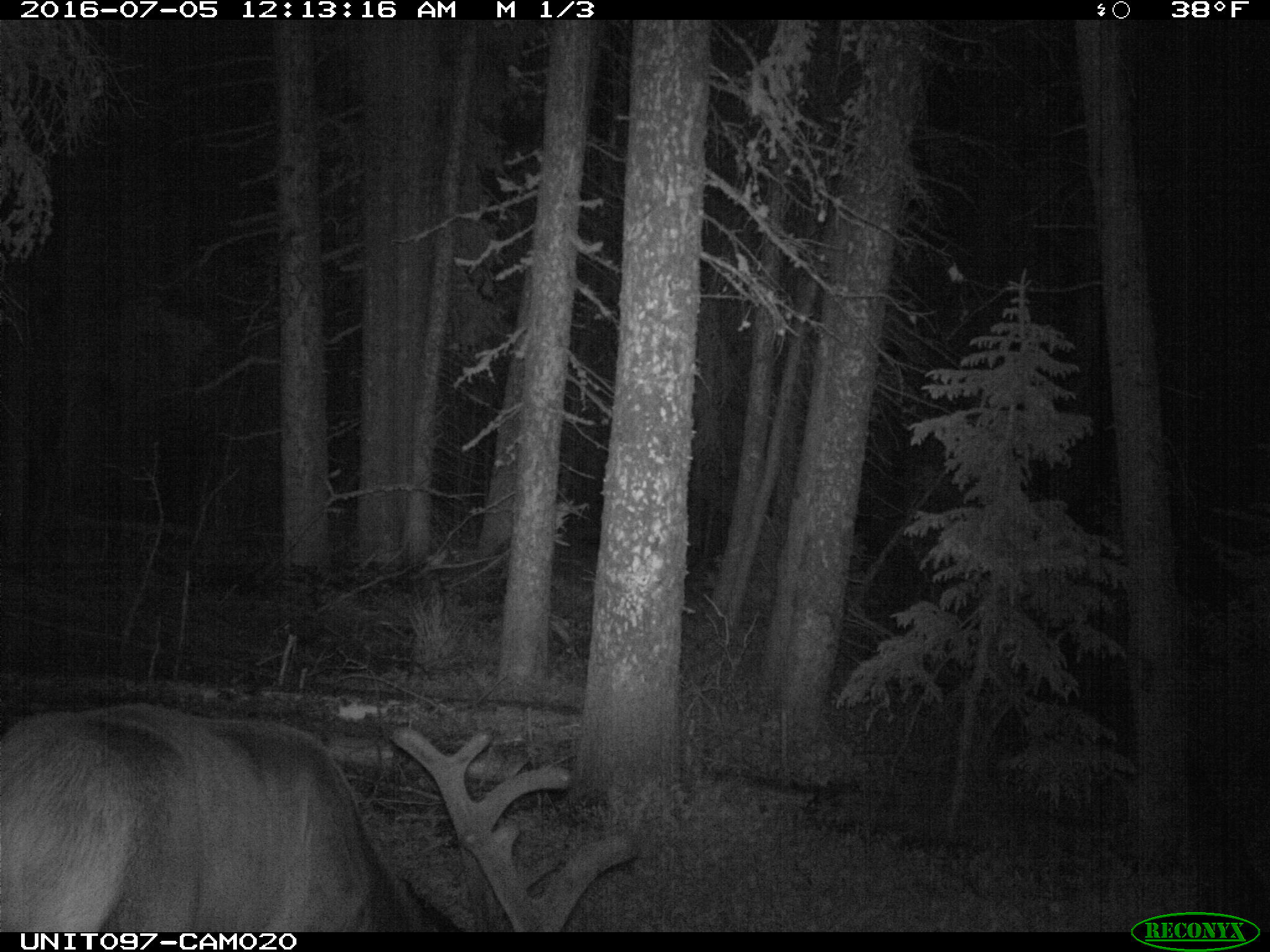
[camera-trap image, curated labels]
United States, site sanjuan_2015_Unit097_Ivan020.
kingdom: Animalia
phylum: Chordata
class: Mammalia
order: Artiodactyla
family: Cervidae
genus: Cervus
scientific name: Cervus elaphus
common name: red deer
Cervus elaphus (red deer).